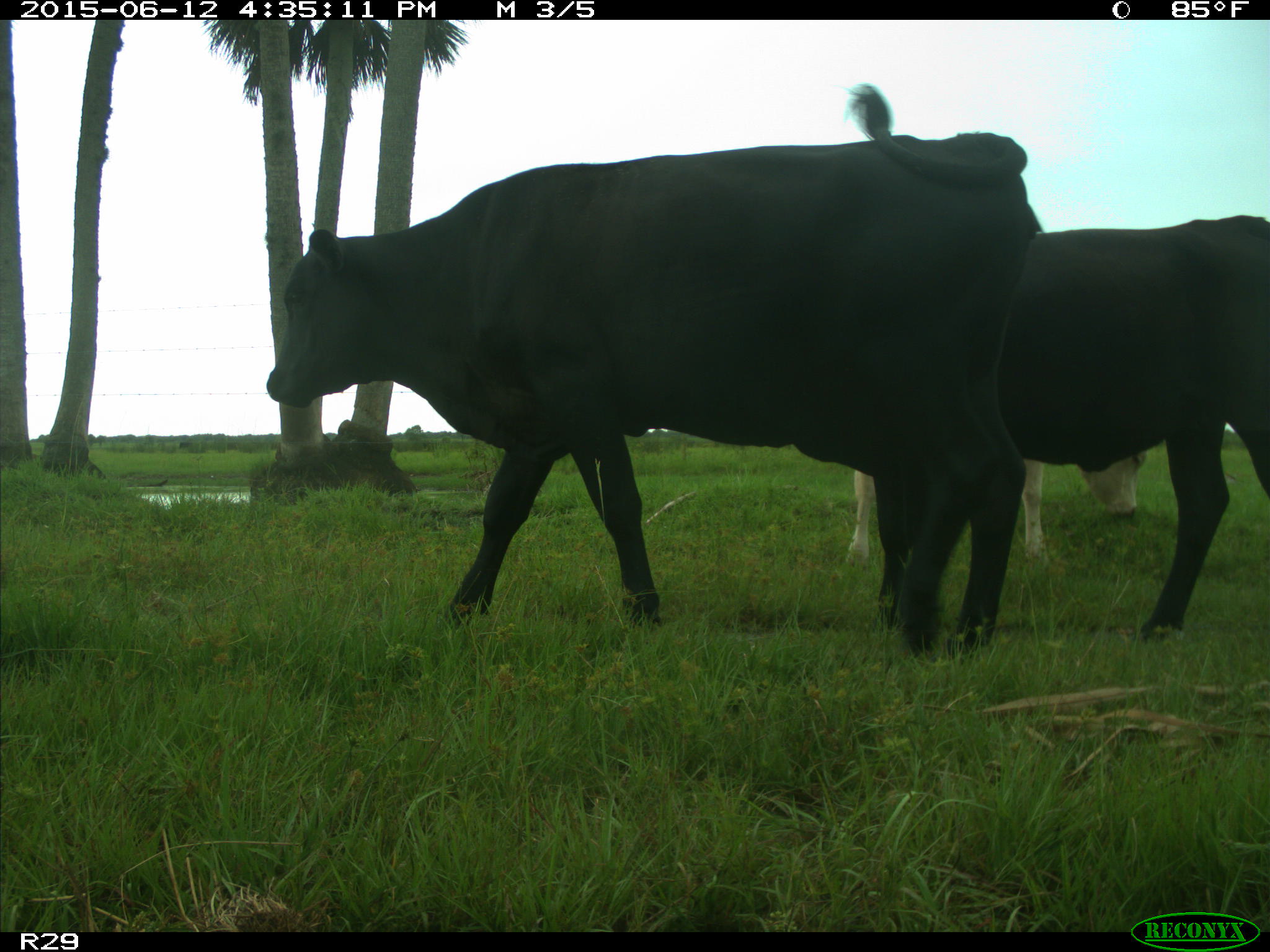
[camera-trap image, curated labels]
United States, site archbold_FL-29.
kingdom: Animalia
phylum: Chordata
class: Mammalia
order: Artiodactyla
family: Bovidae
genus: Bos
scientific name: Bos taurus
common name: domestic cow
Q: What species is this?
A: Bos taurus (domestic cow).